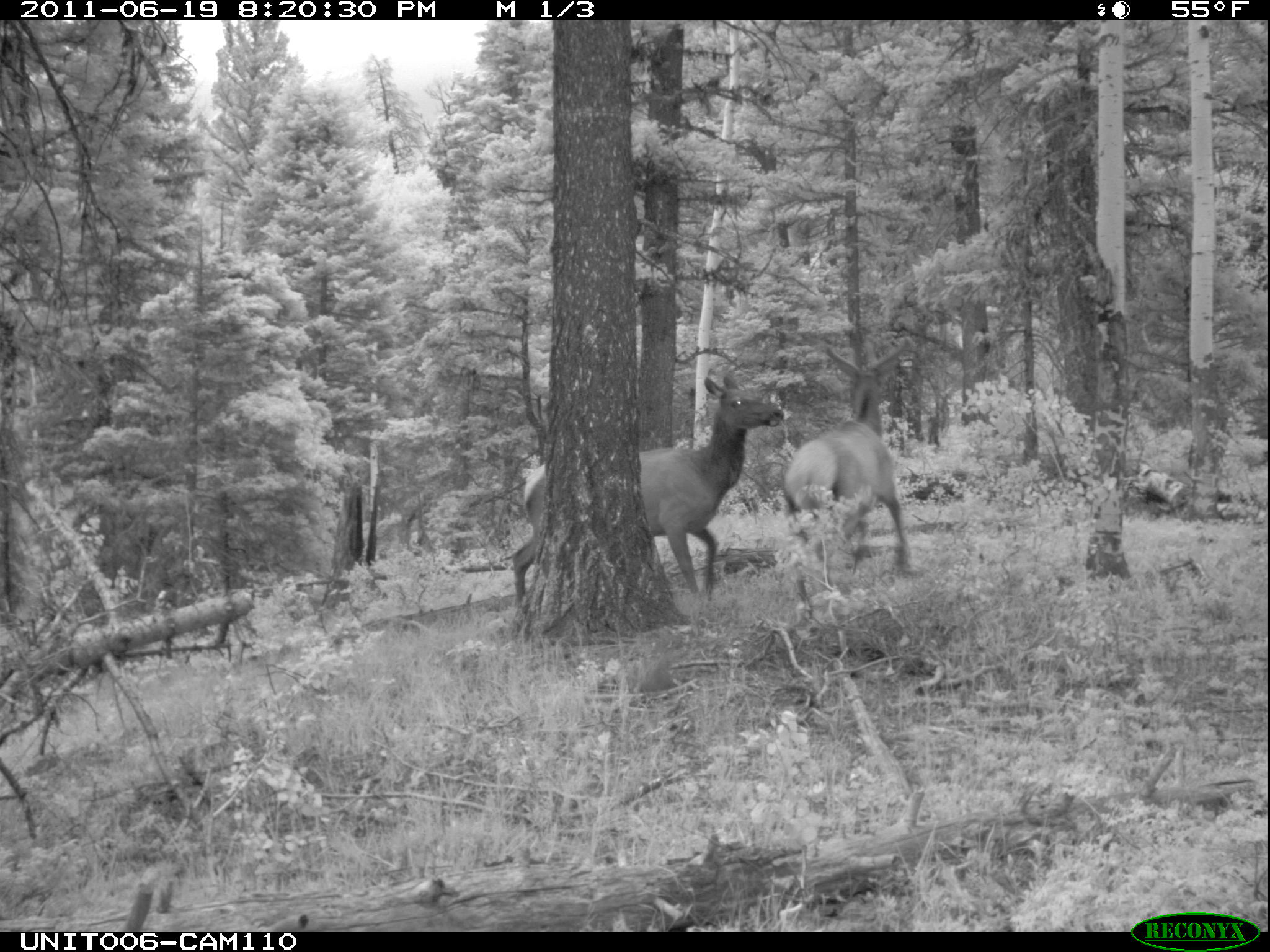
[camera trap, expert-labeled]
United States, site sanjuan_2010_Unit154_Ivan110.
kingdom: Animalia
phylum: Chordata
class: Mammalia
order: Artiodactyla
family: Cervidae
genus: Cervus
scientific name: Cervus elaphus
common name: red deer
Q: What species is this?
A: Cervus elaphus (red deer).